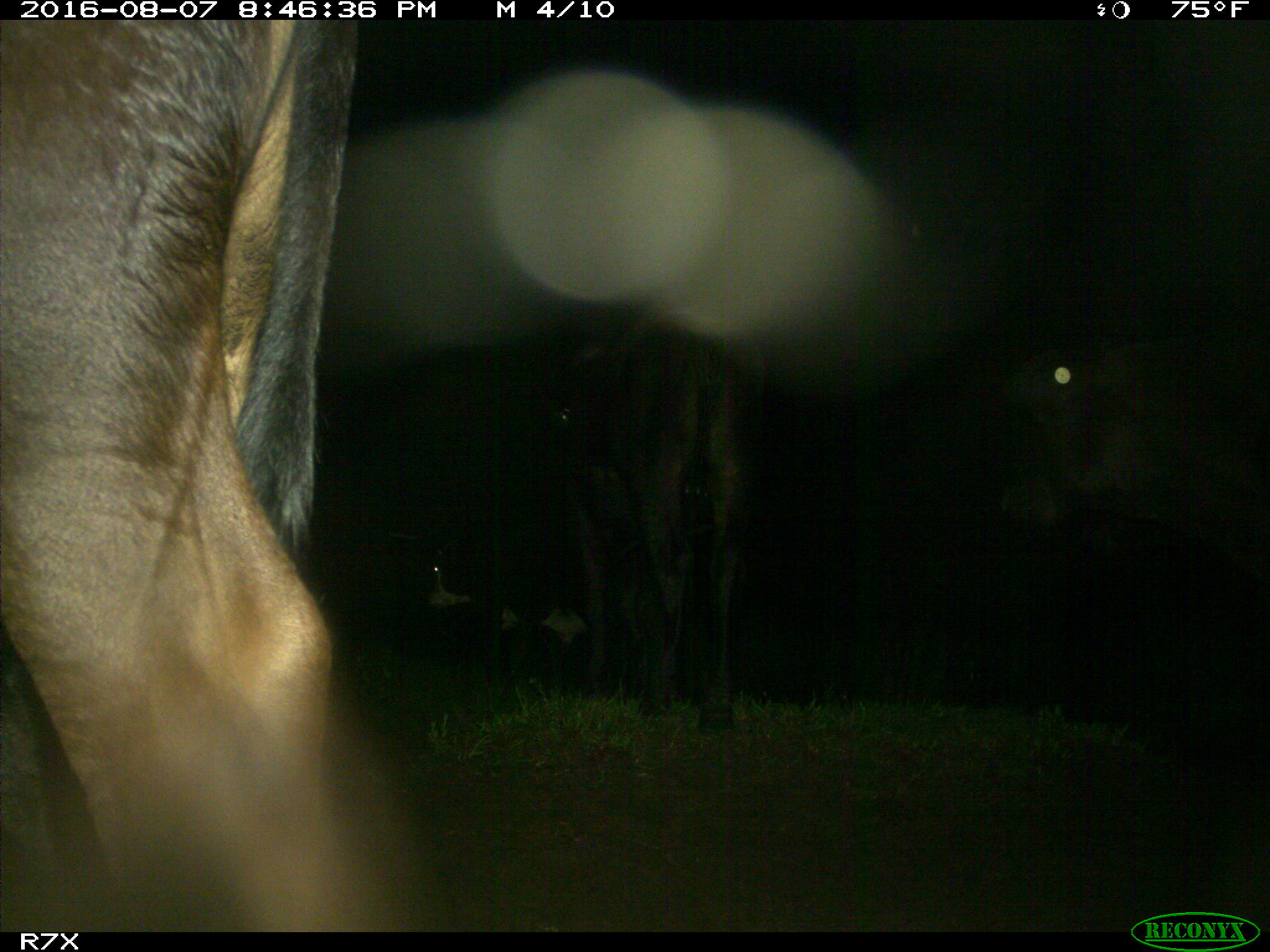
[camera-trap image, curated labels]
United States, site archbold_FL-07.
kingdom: Animalia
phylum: Chordata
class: Mammalia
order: Artiodactyla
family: Bovidae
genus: Bos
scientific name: Bos taurus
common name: domestic cow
Bos taurus (domestic cow).